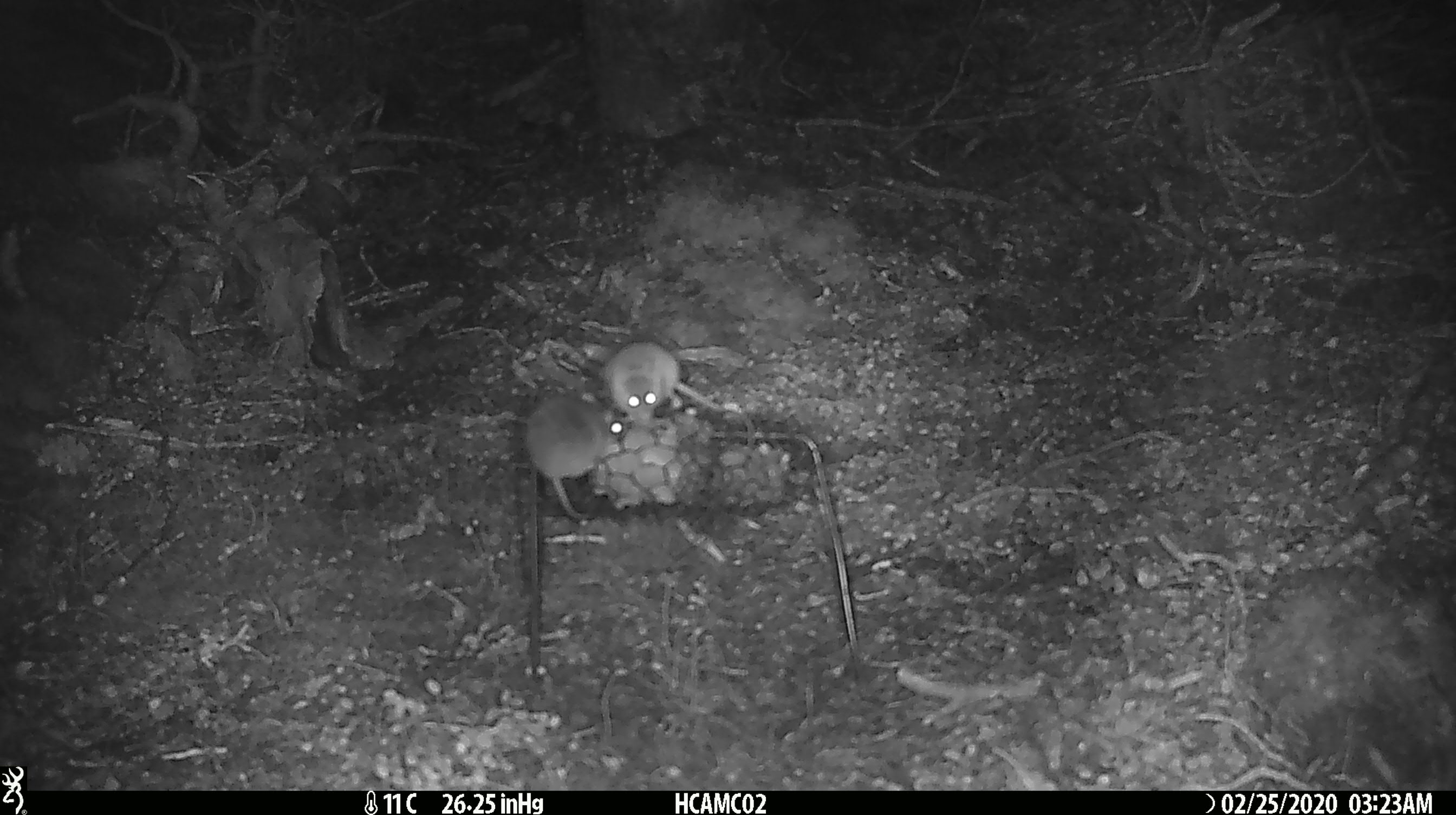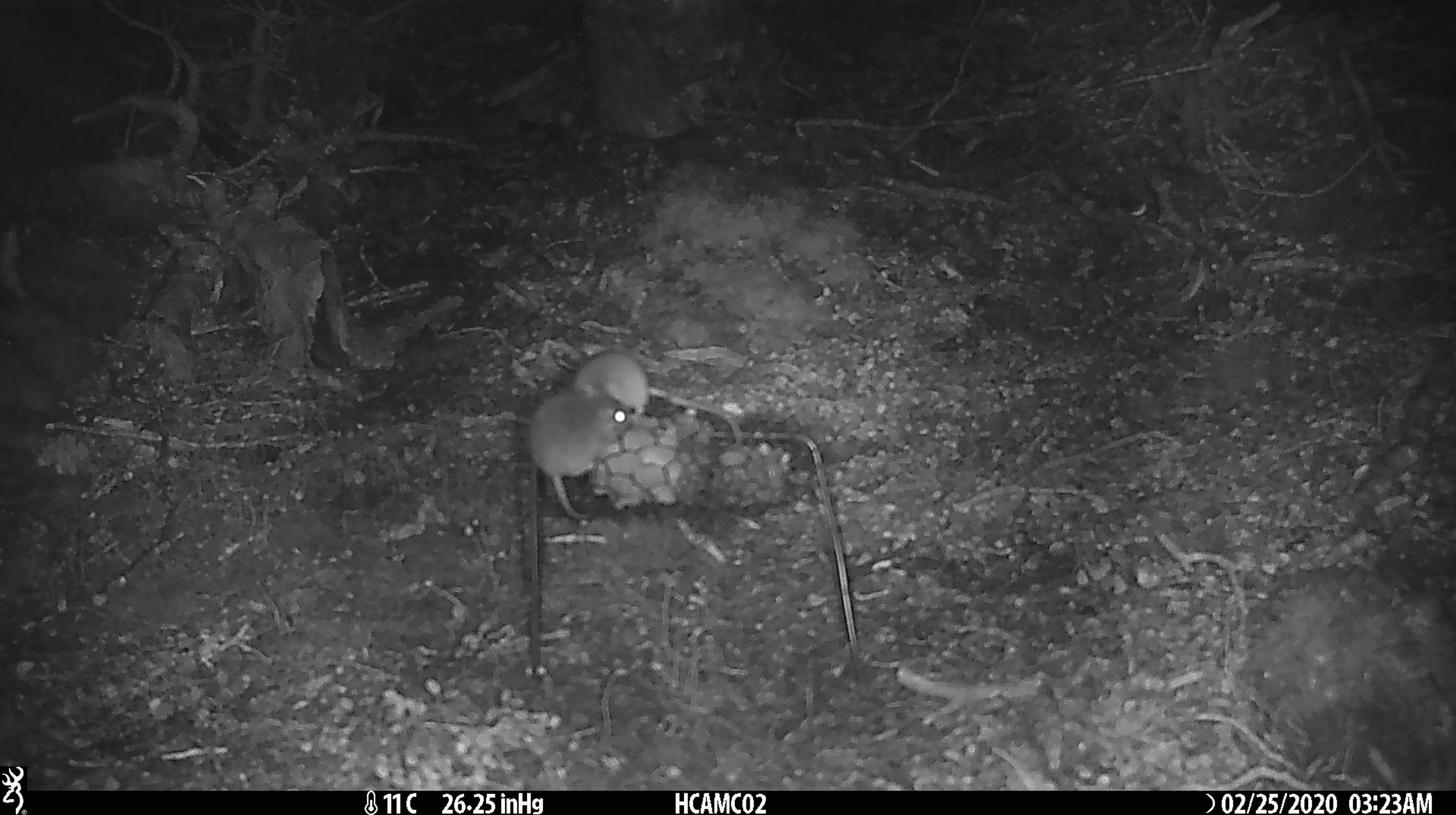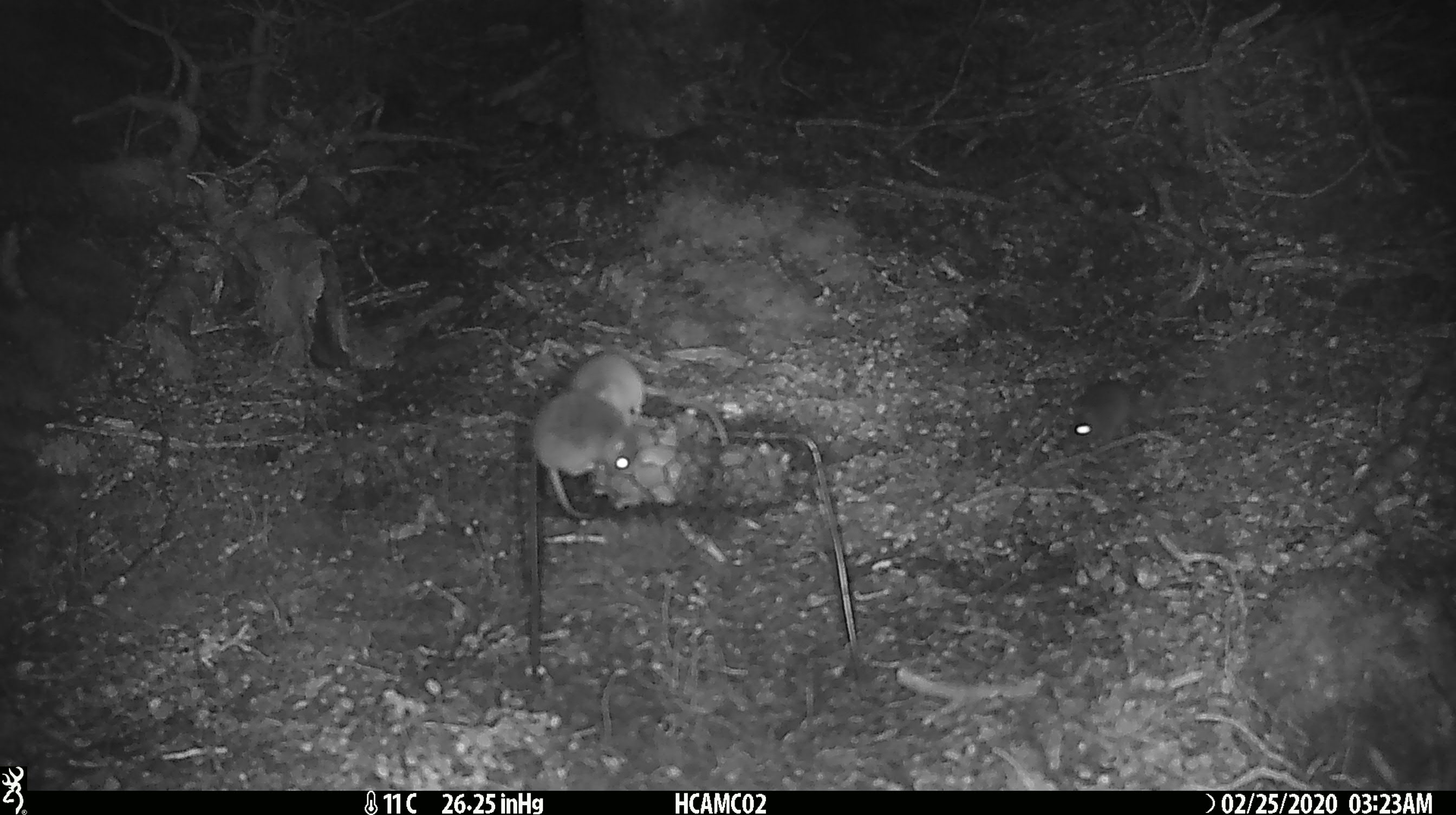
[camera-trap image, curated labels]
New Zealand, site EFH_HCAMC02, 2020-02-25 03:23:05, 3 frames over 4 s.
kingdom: Animalia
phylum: Chordata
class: Mammalia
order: Rodentia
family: Muridae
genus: Mus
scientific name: Mus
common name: mouse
Mouse (Mus).